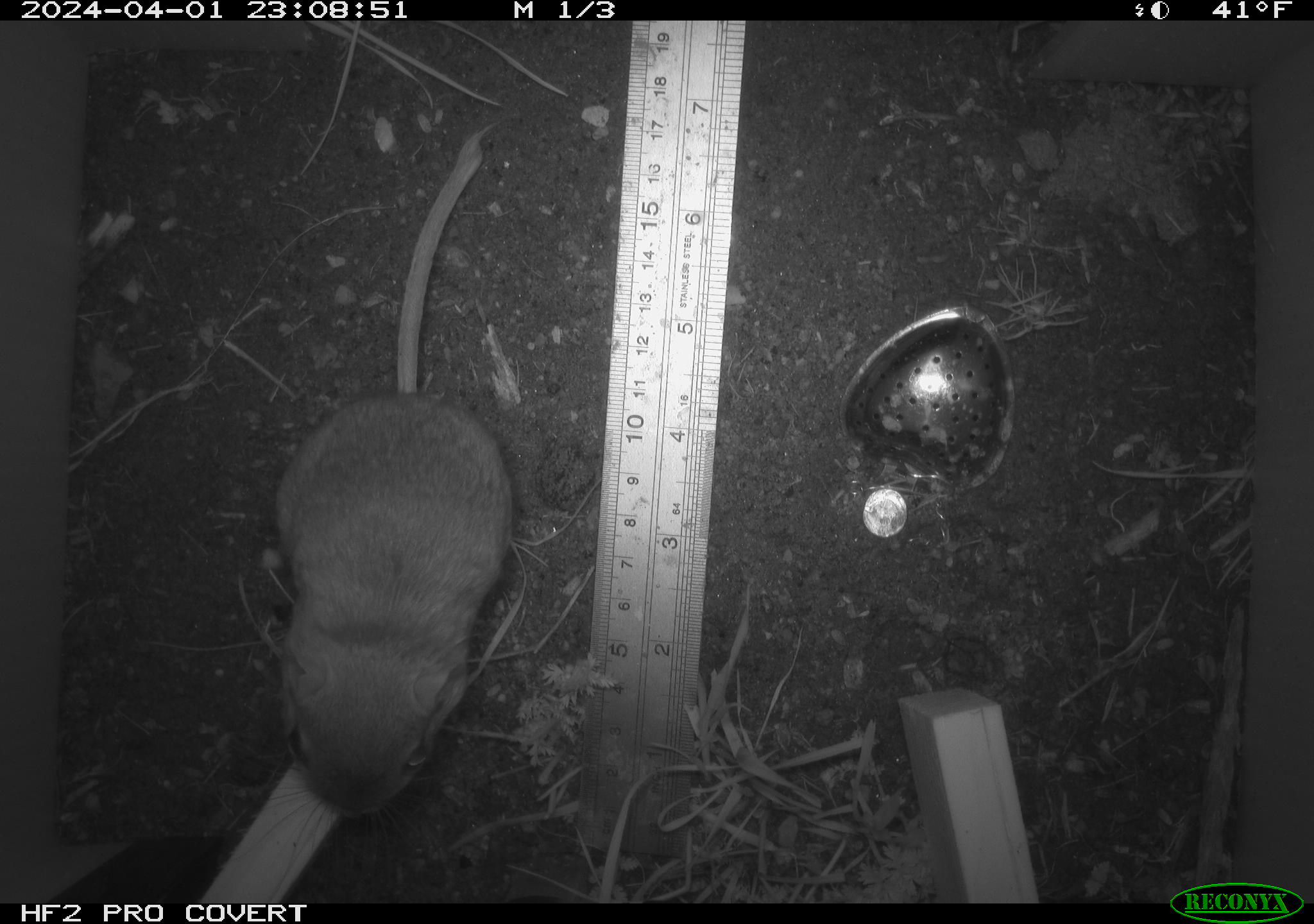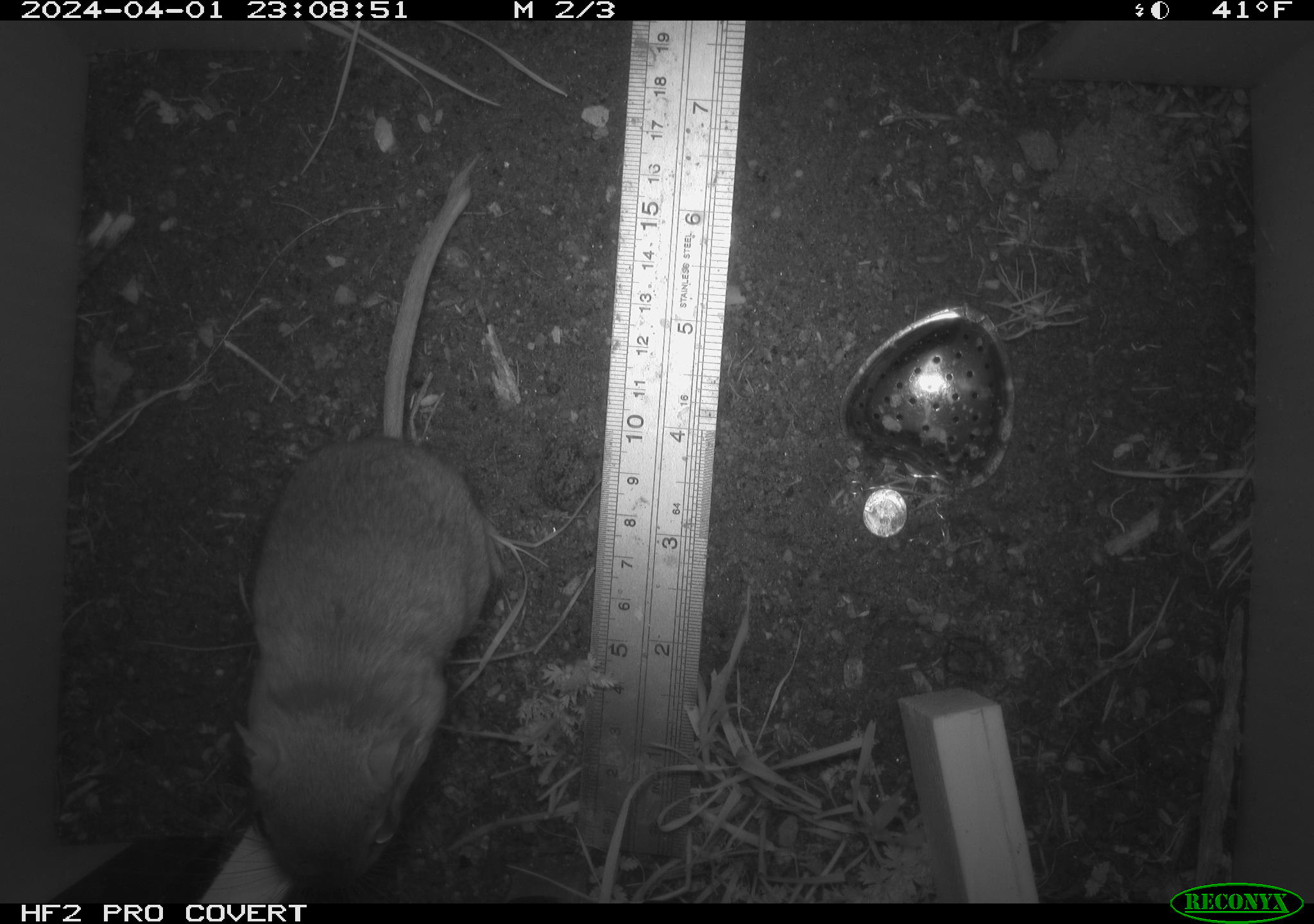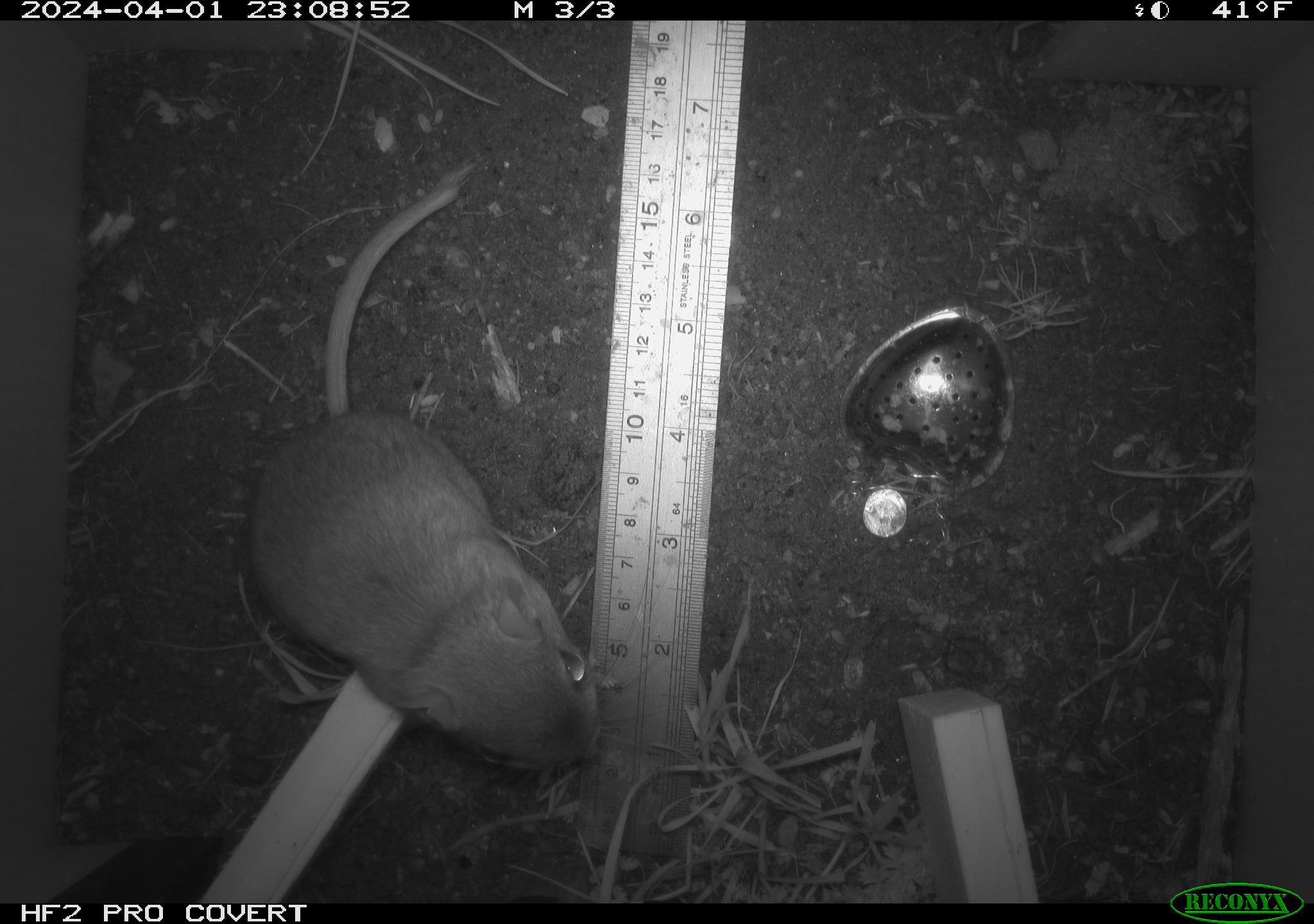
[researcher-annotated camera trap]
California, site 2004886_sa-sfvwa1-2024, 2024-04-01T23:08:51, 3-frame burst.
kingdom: Animalia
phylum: Chordata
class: Mammalia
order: Rodentia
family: Heteromyidae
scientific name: Heteromyidae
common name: kangaroo rats and pocket mice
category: heteromyidae family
Heteromyidae family (kangaroo rats and pocket mice) (Heteromyidae).